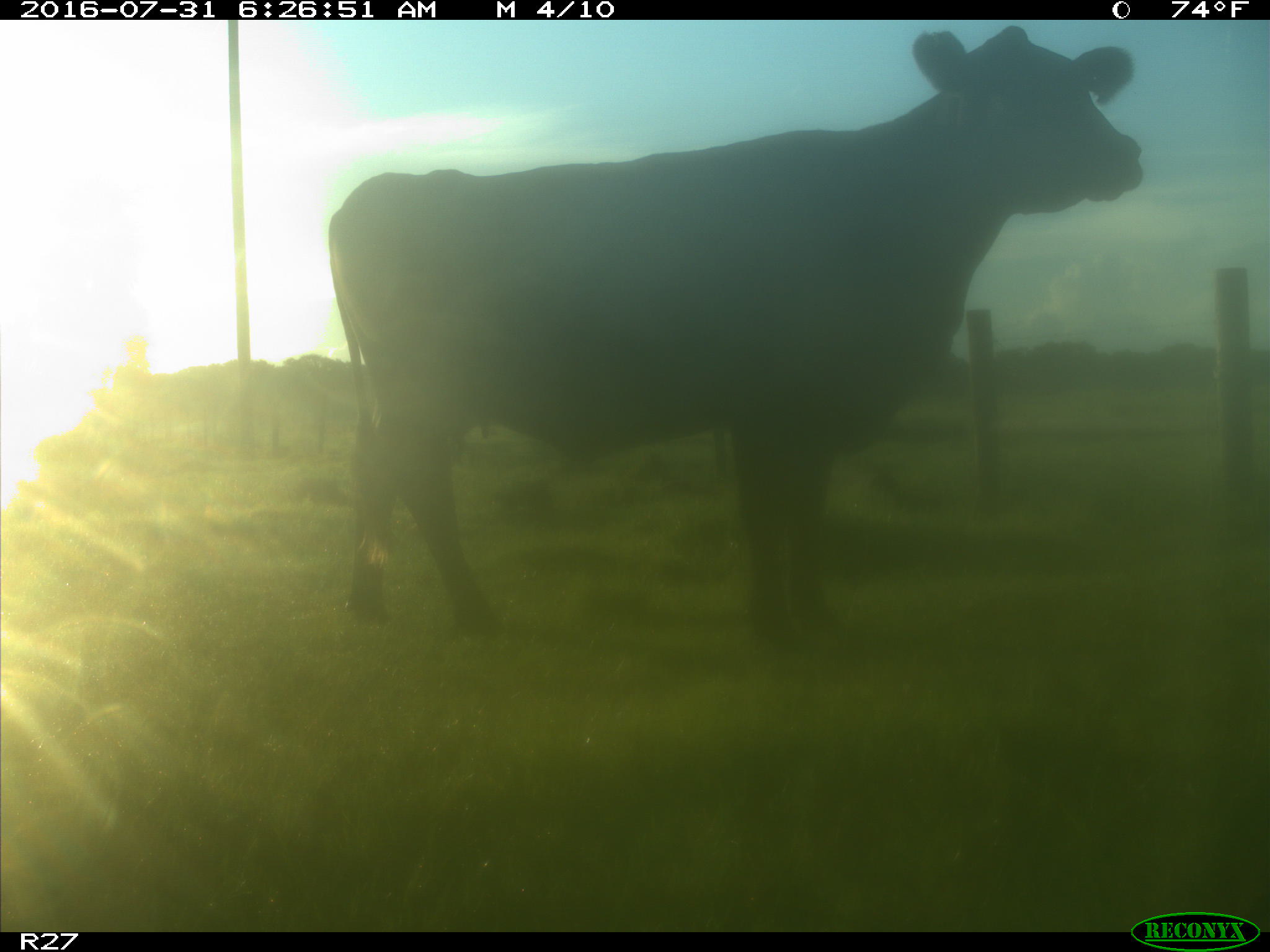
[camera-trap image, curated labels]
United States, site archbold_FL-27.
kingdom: Animalia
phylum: Chordata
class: Mammalia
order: Artiodactyla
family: Bovidae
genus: Bos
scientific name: Bos taurus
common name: domestic cow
Bos taurus (domestic cow).